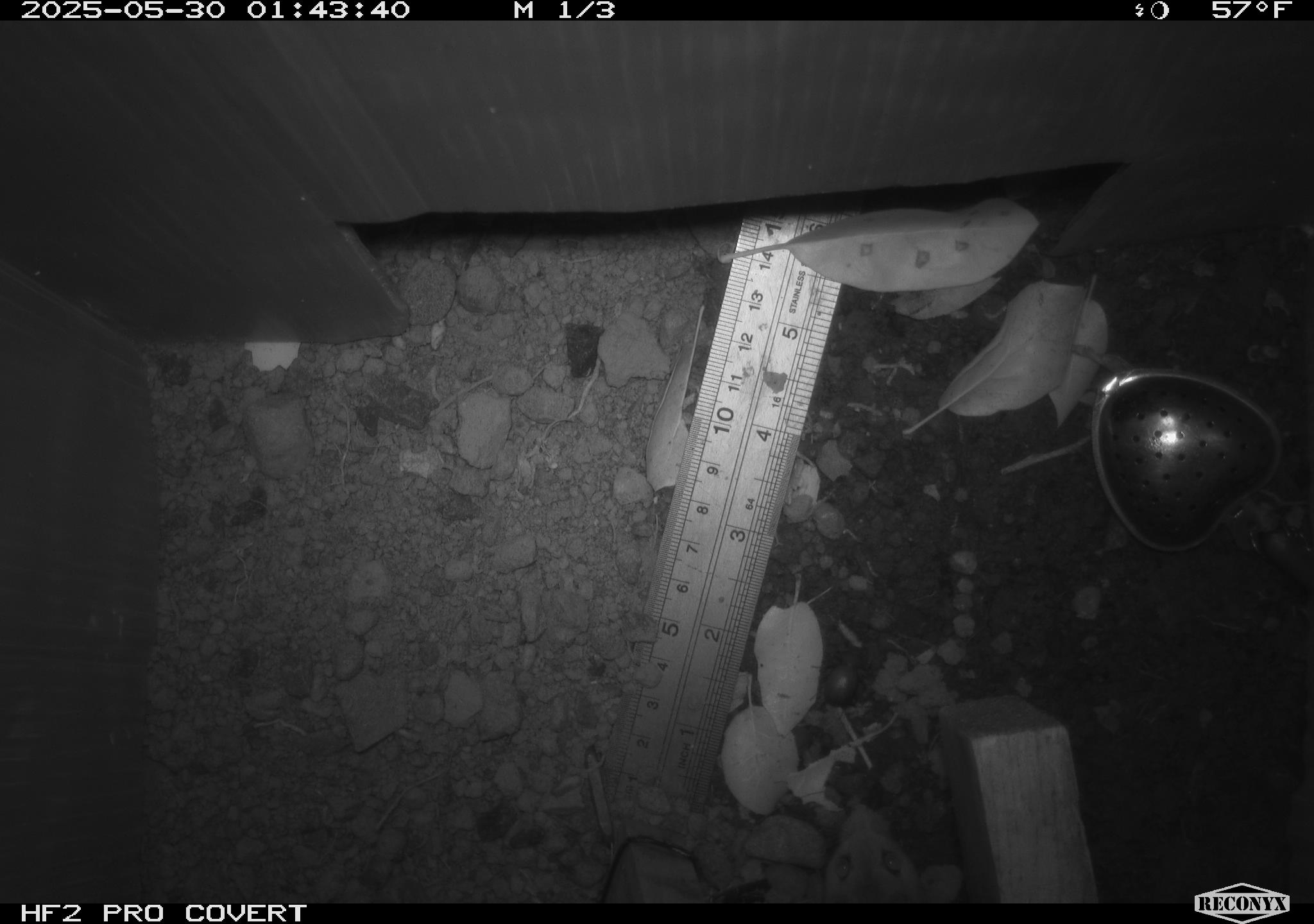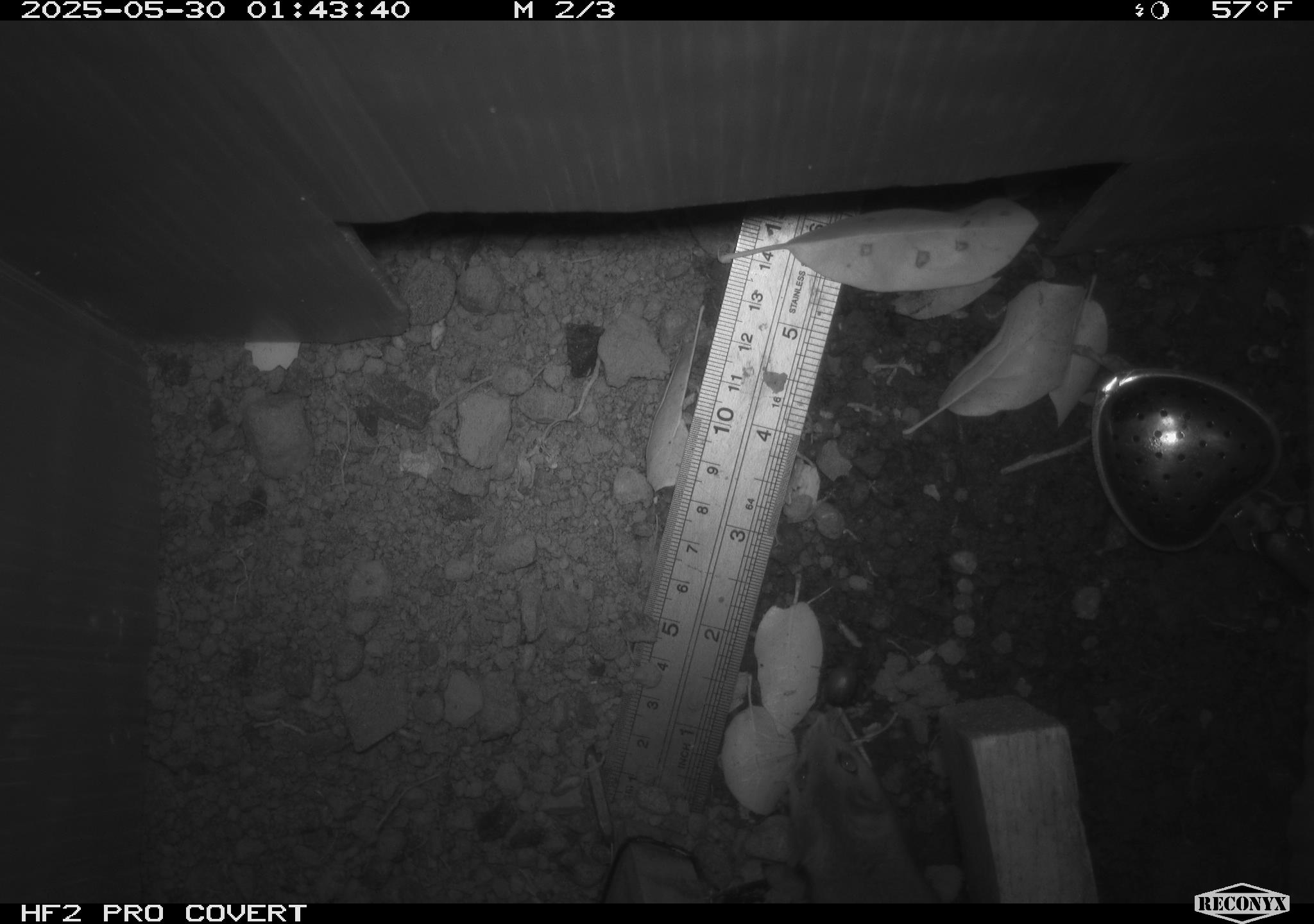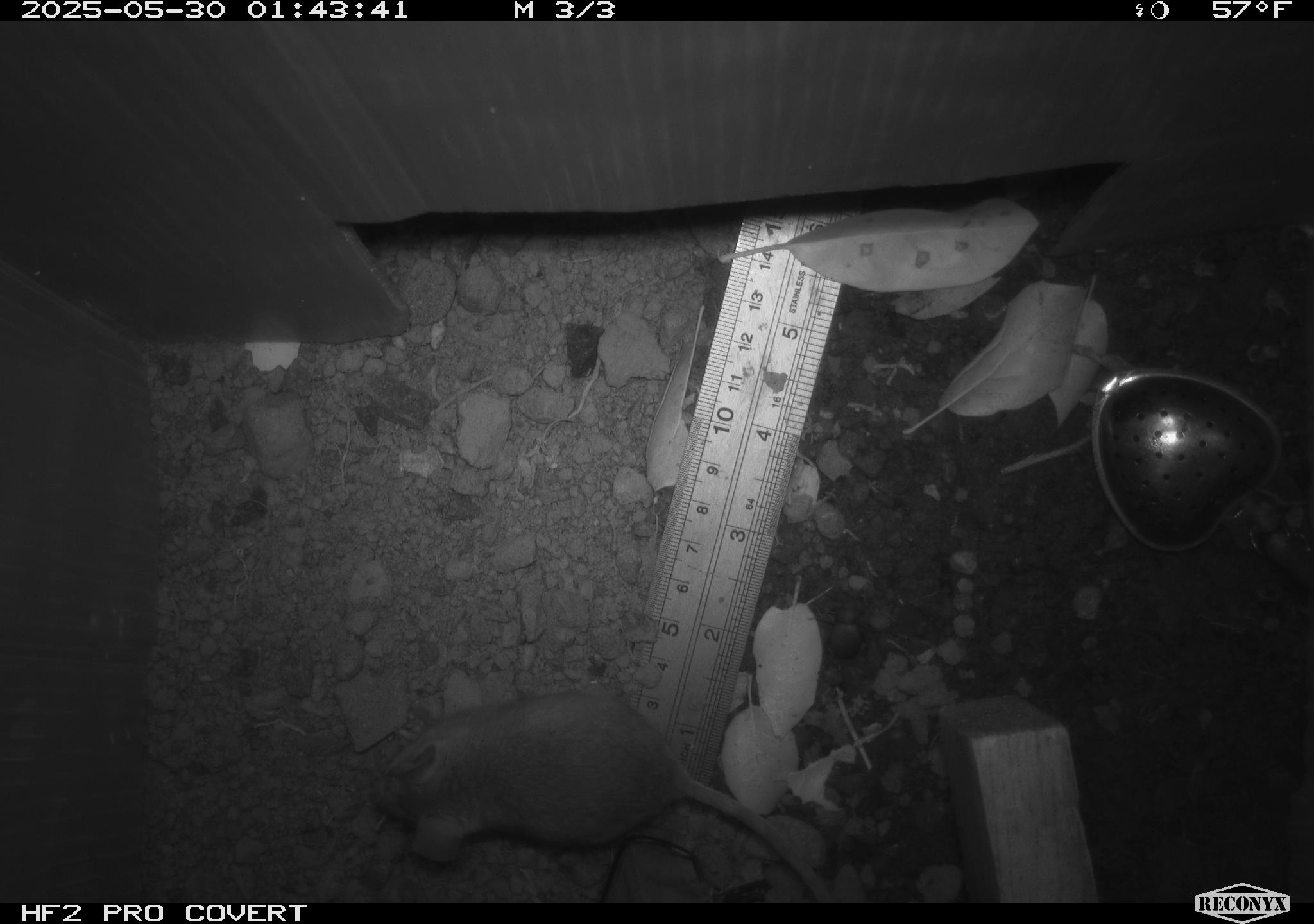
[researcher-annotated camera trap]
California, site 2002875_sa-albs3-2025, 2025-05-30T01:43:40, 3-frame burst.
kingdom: Animalia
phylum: Chordata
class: Mammalia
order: Rodentia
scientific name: Rodentia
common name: mouse species